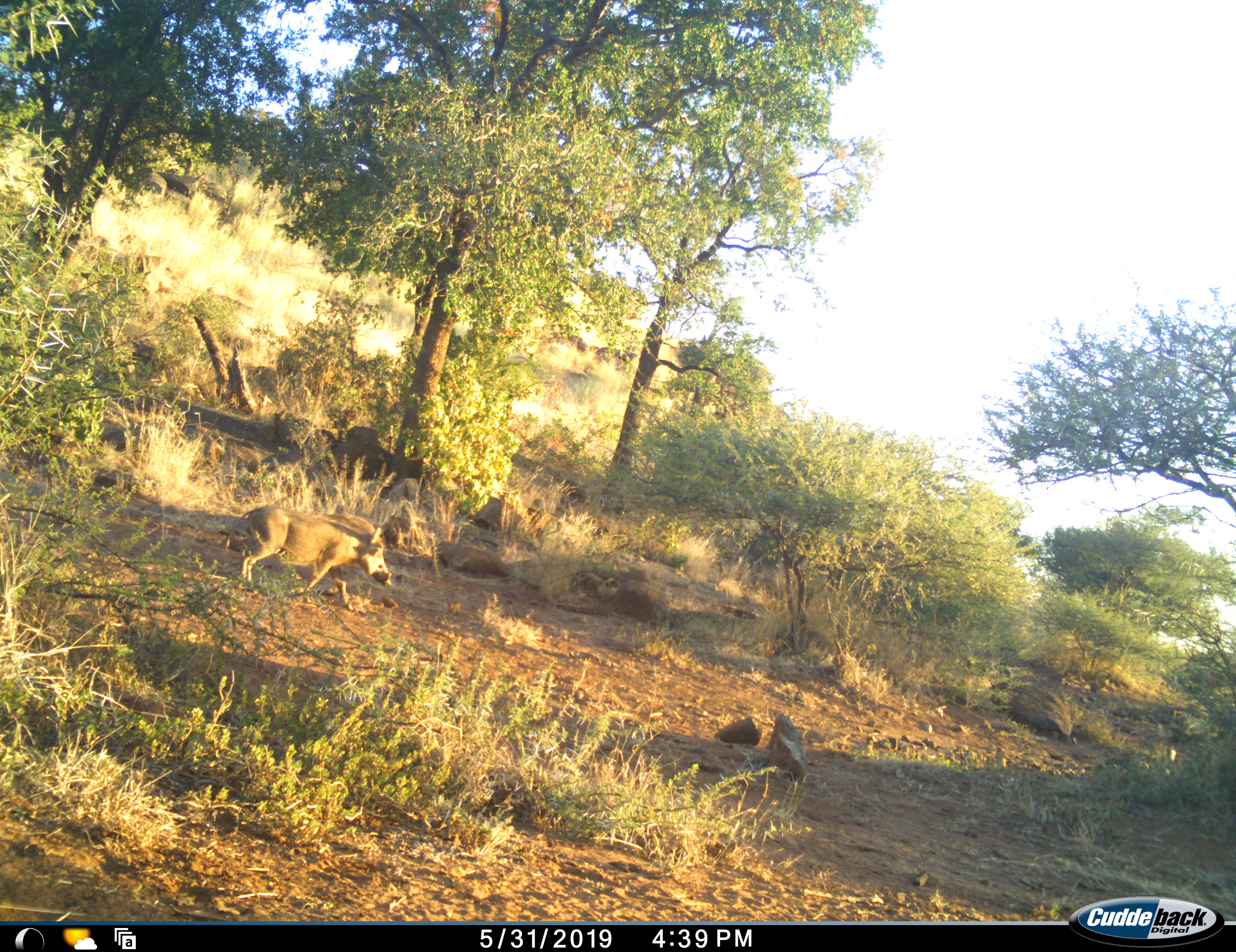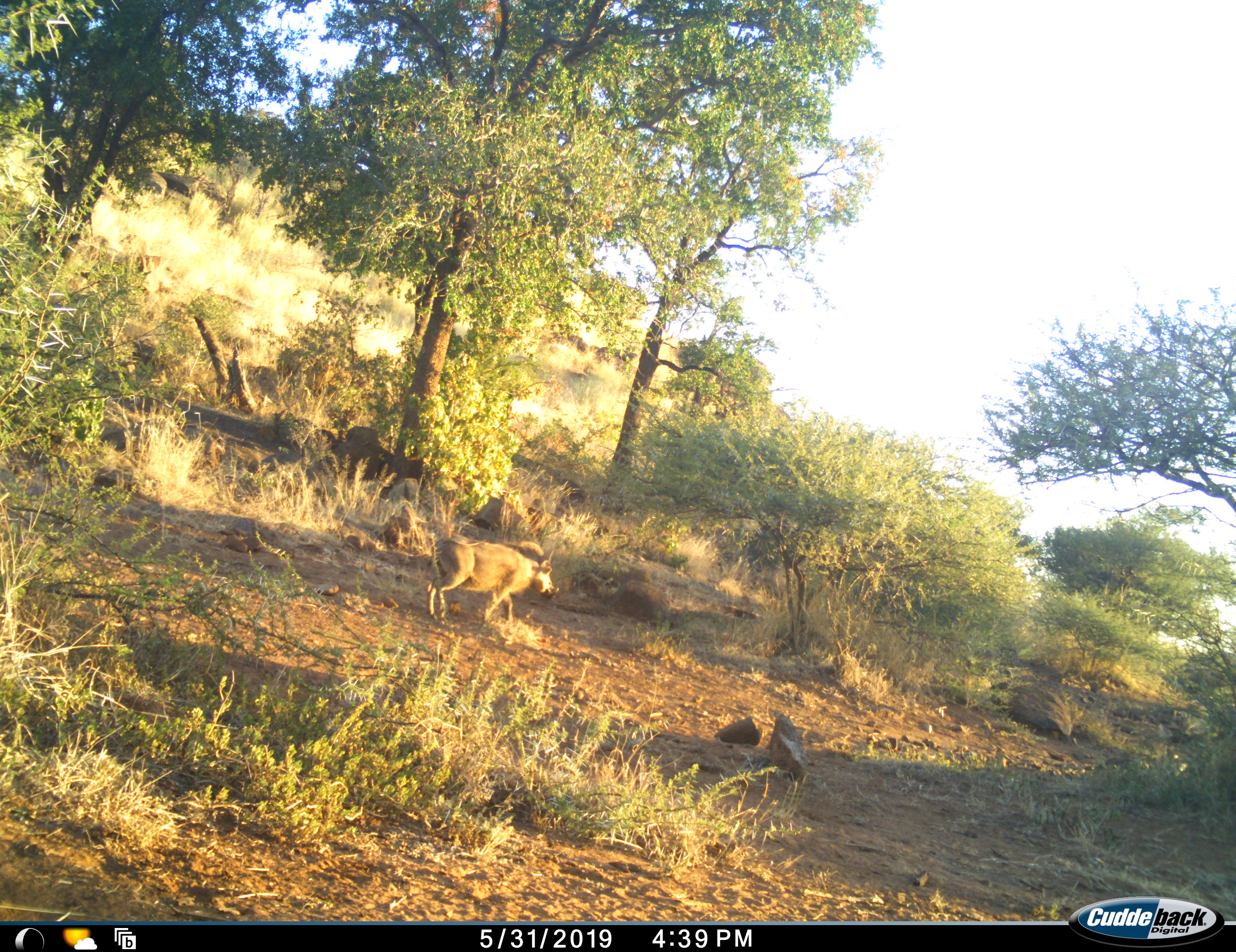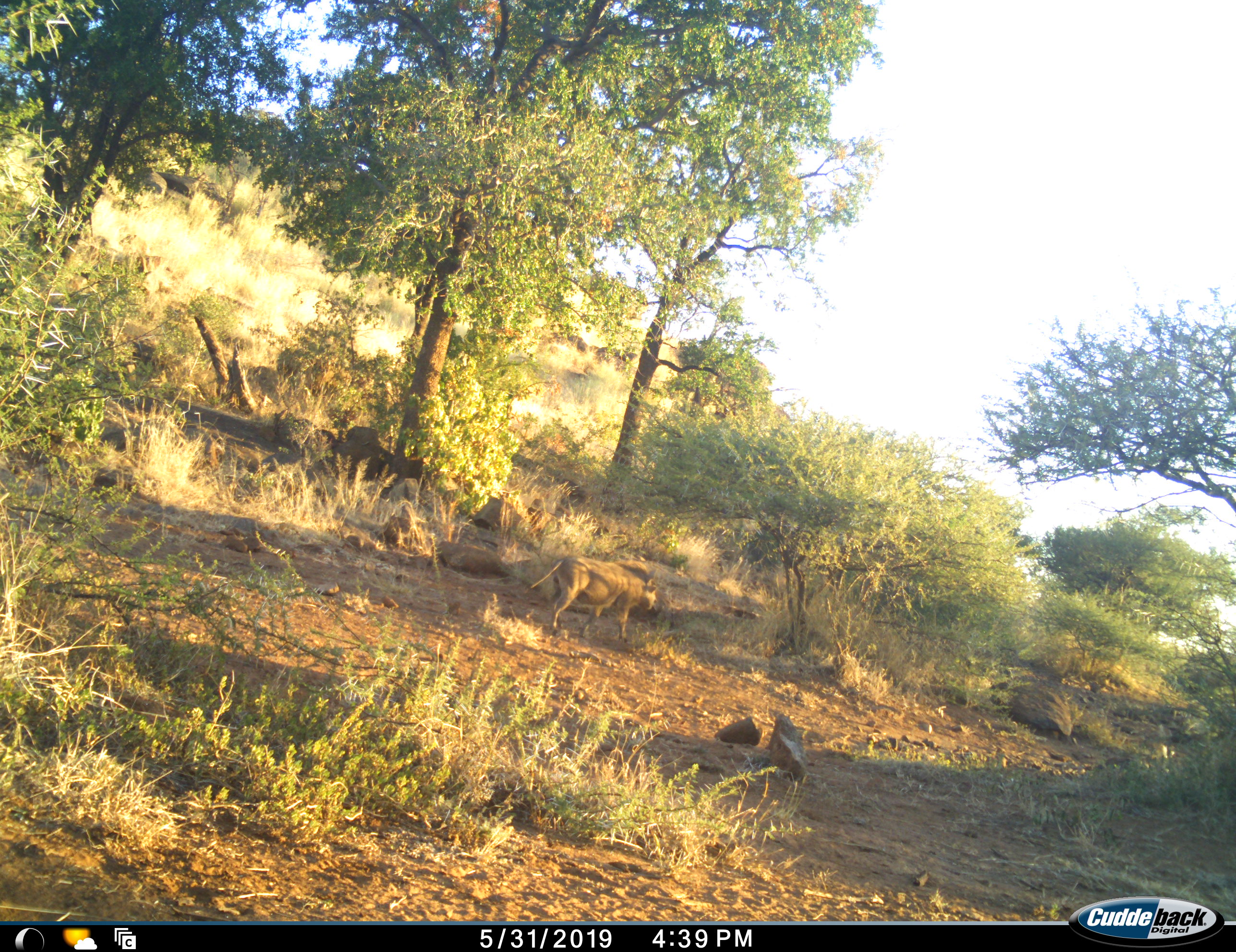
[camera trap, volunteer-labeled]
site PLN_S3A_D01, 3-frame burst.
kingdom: Animalia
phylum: Chordata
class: Mammalia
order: Artiodactyla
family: Suidae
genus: Phacochoerus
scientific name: Phacochoerus africanus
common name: warthog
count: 1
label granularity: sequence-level